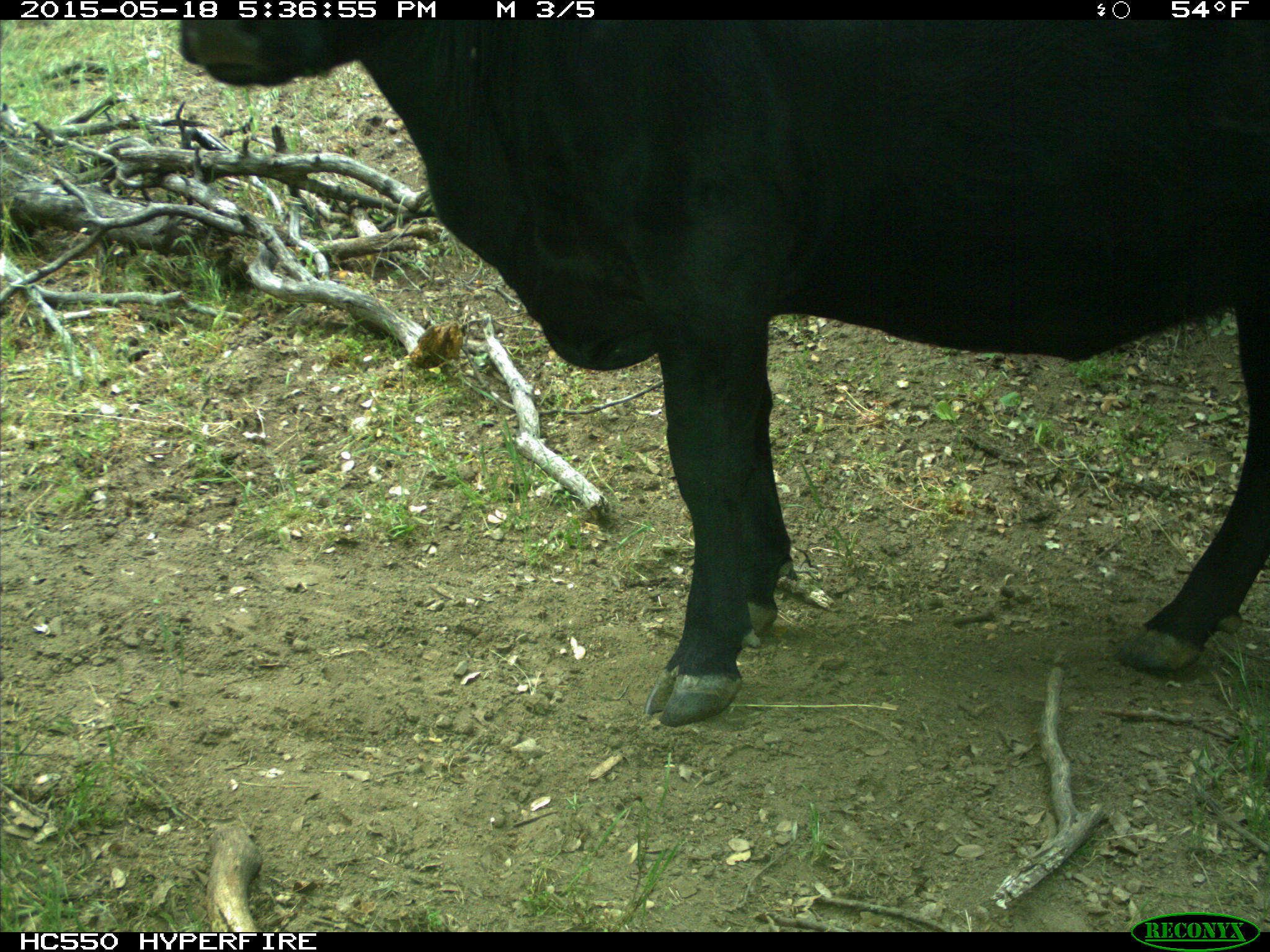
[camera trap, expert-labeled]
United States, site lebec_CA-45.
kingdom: Animalia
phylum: Chordata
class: Mammalia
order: Artiodactyla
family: Bovidae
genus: Bos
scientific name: Bos taurus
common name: domestic cow